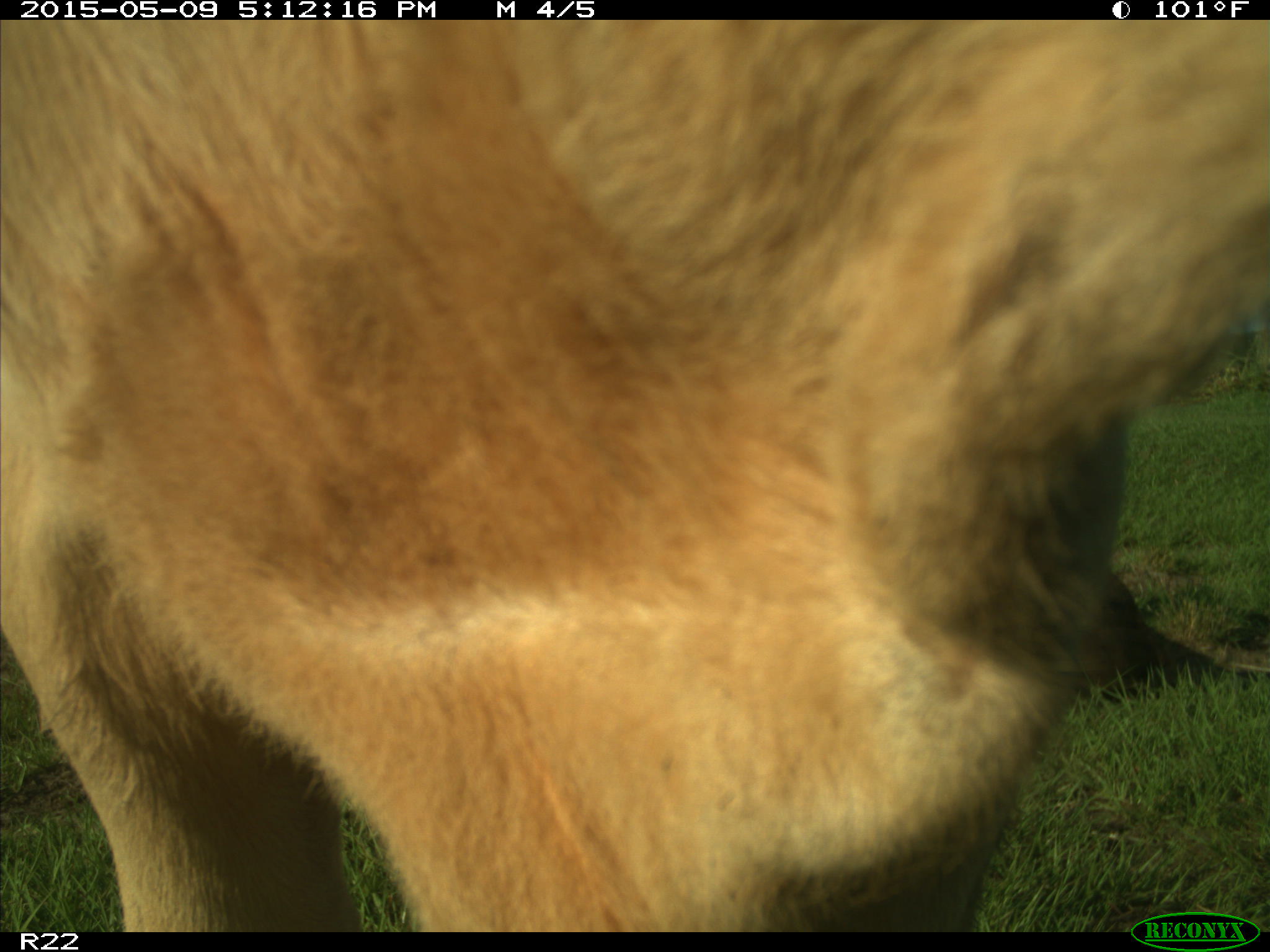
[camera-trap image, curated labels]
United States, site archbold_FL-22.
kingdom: Animalia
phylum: Chordata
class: Mammalia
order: Artiodactyla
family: Bovidae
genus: Bos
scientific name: Bos taurus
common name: domestic cow